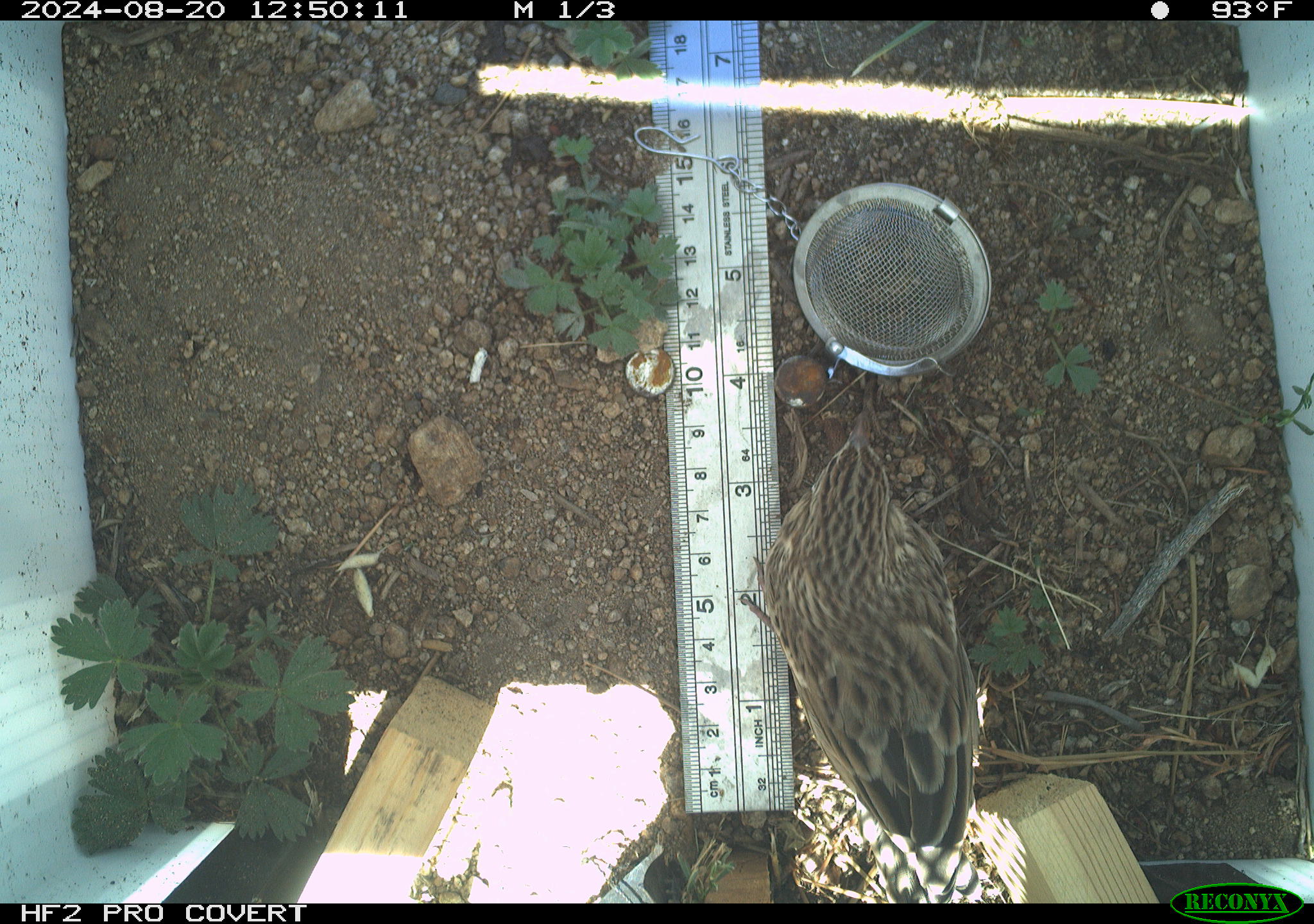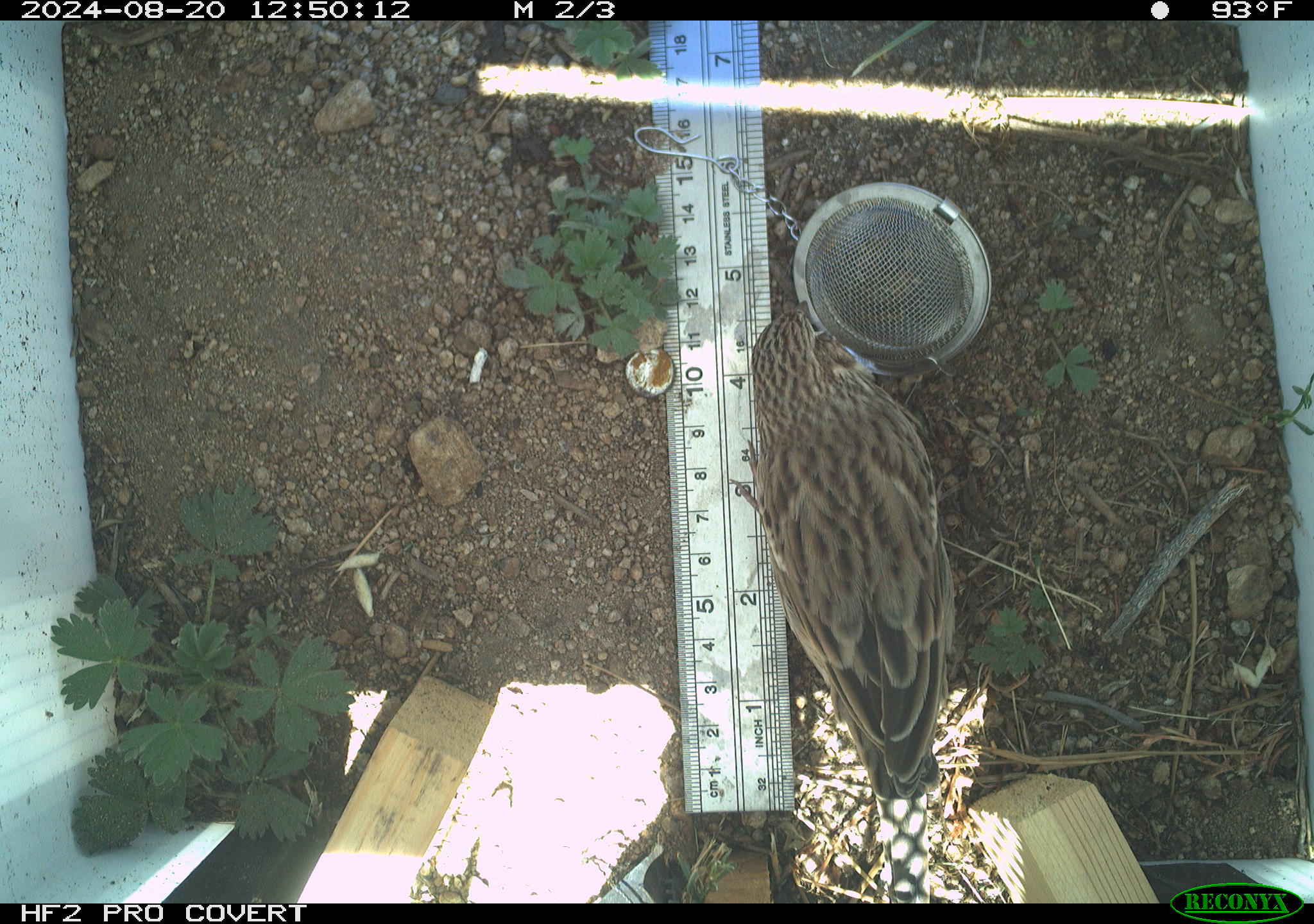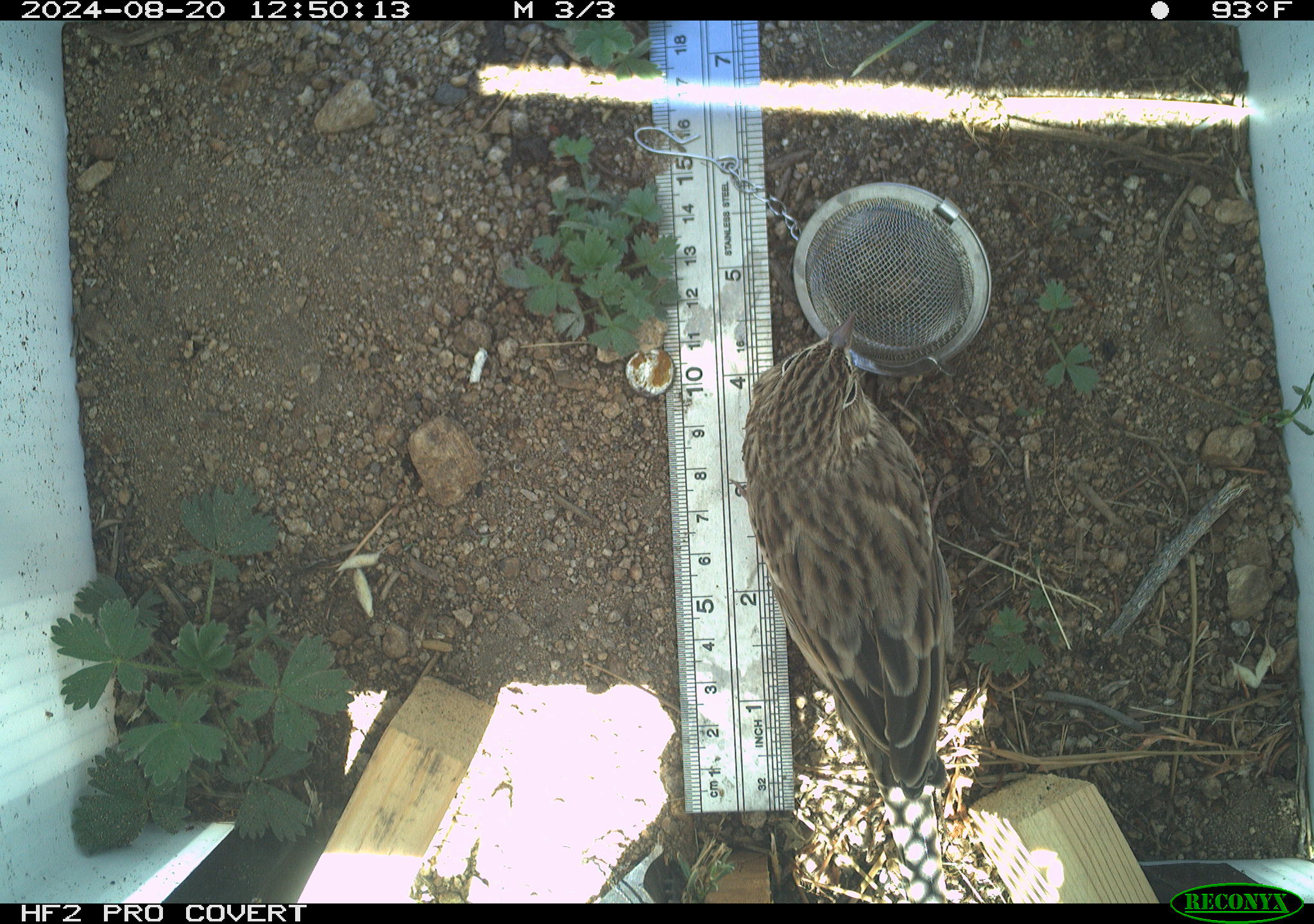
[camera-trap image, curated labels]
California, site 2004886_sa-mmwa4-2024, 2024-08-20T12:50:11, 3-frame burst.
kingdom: Animalia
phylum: Chordata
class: Aves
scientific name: Aves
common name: bird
Bird (Aves).